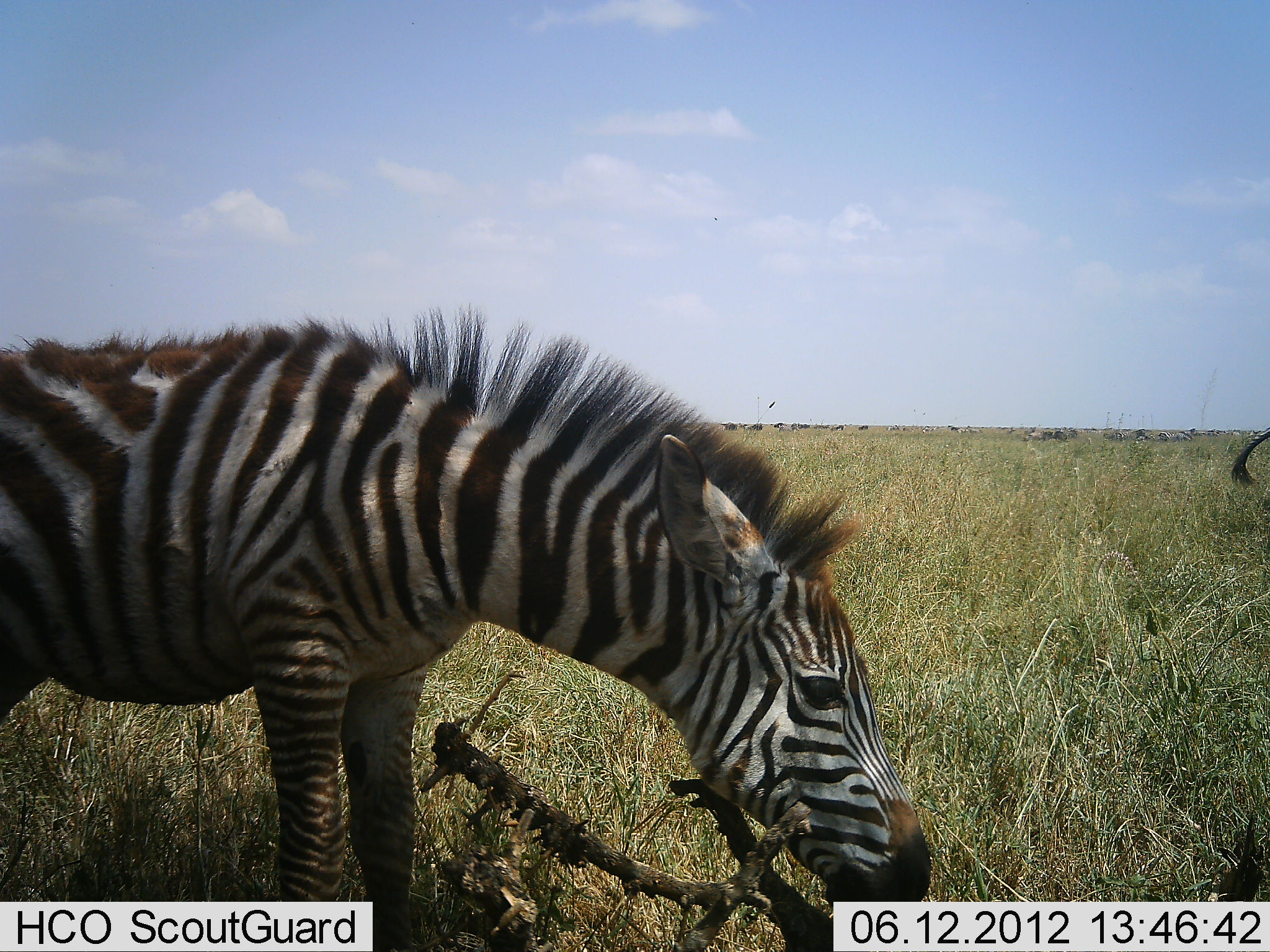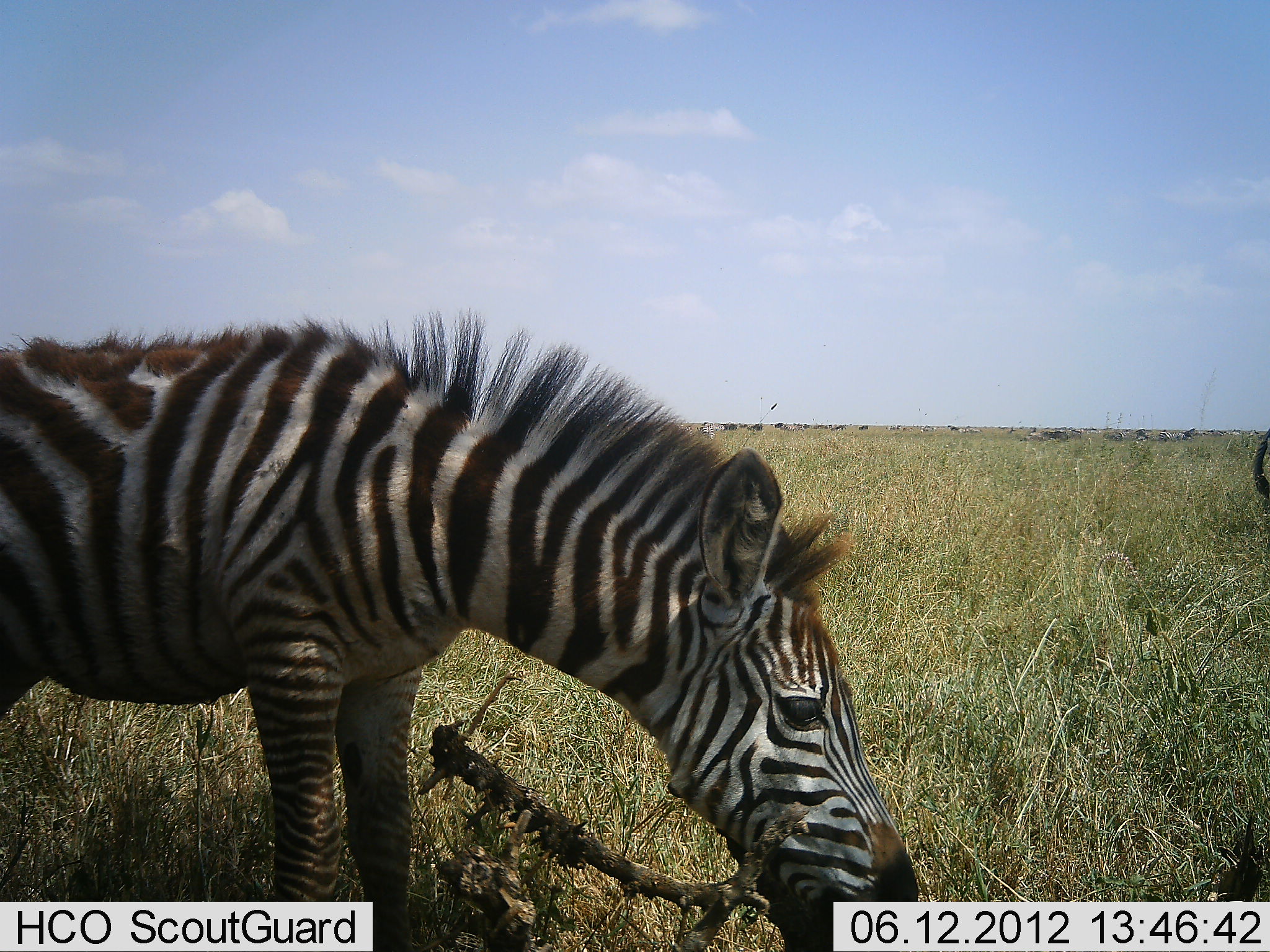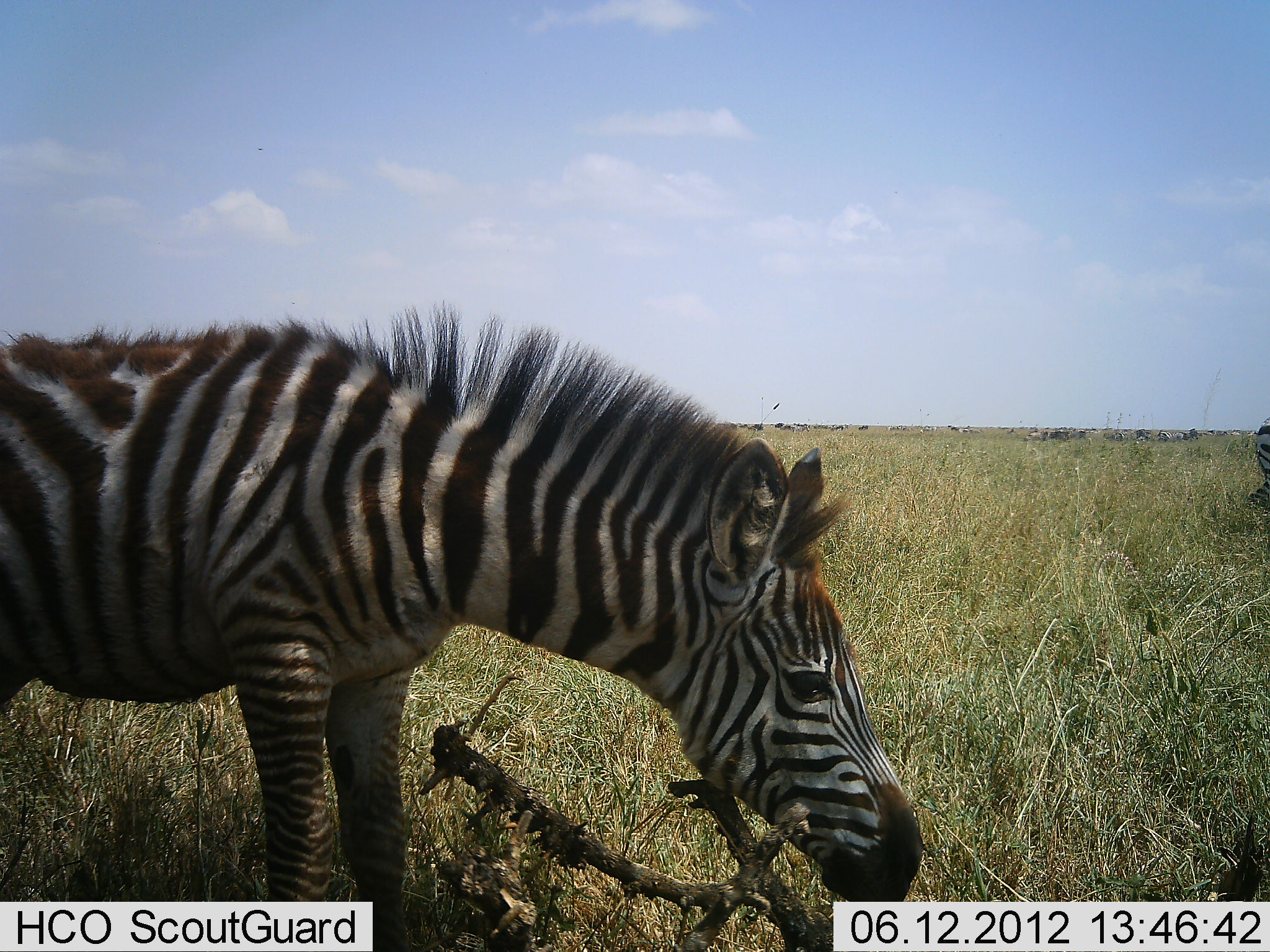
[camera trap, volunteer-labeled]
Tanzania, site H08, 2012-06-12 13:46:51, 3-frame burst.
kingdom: Animalia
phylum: Chordata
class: Mammalia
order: Perissodactyla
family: Equidae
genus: Equus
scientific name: Equus quagga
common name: plains zebra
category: zebra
Zebra (plains zebra) (Equus quagga), count 2. Behavior (volunteer vote fractions): standing 38%, resting 0%, moving 15%, interacting 0%. Young present (vote fraction): 8%. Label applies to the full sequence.